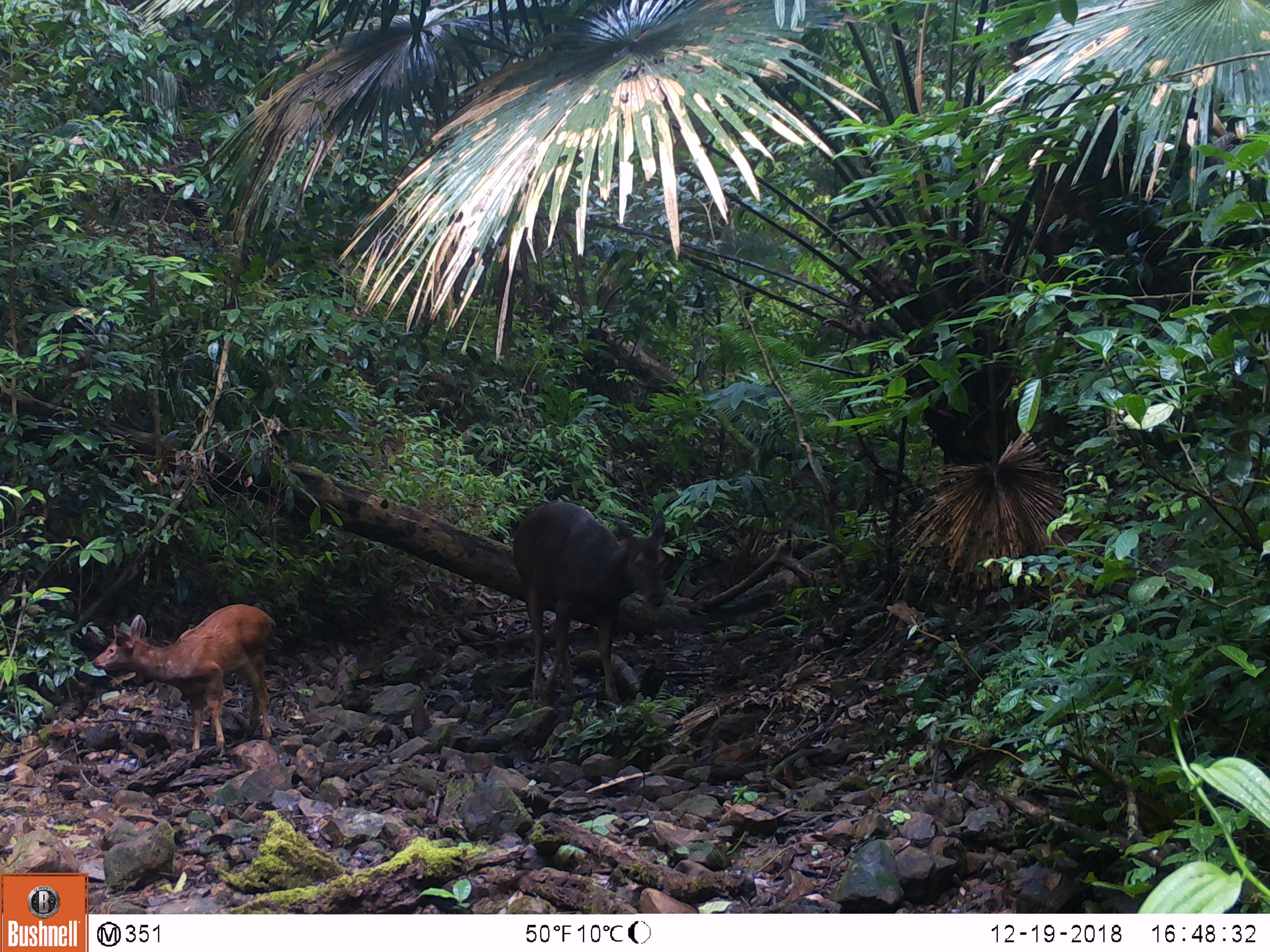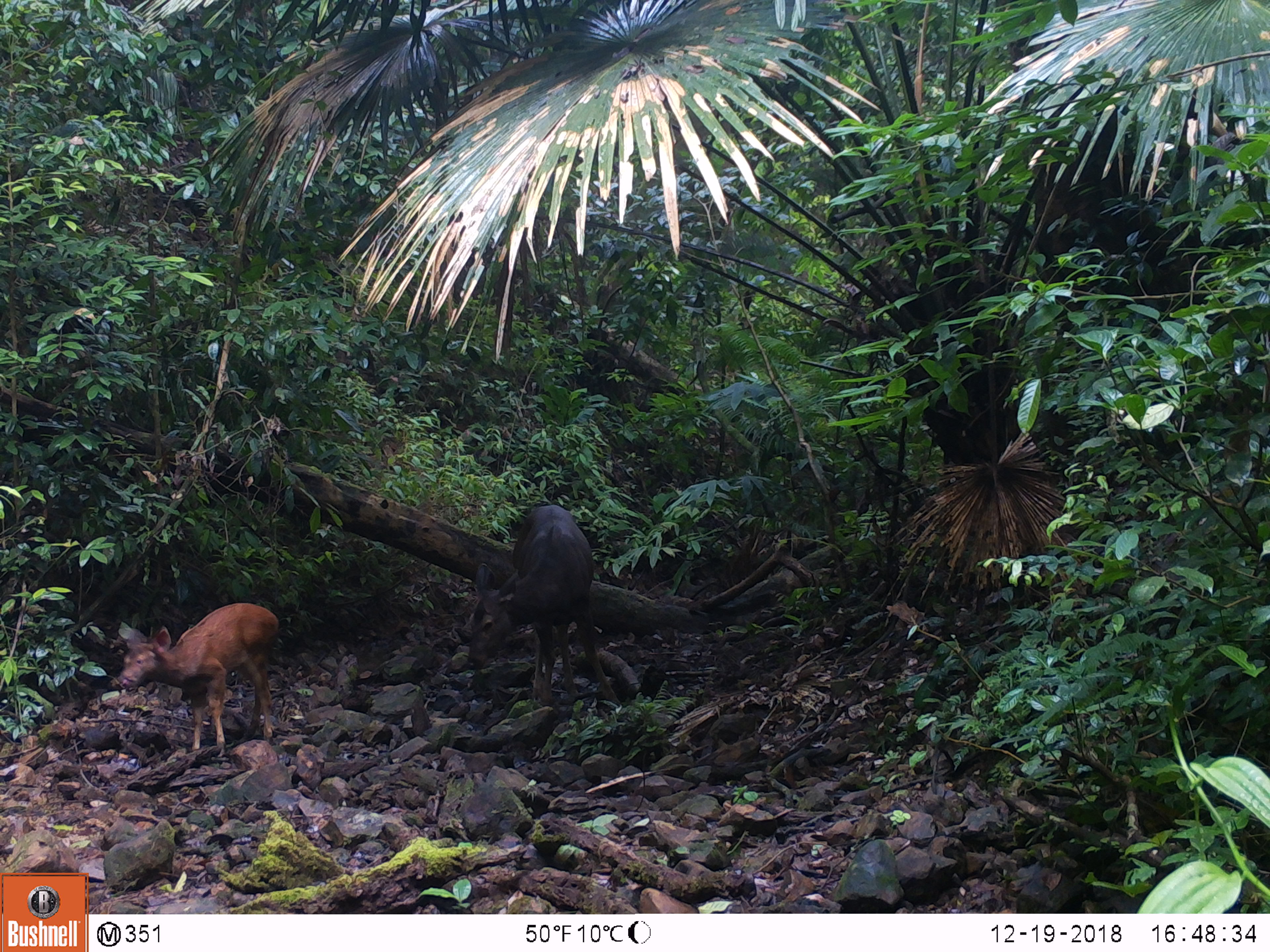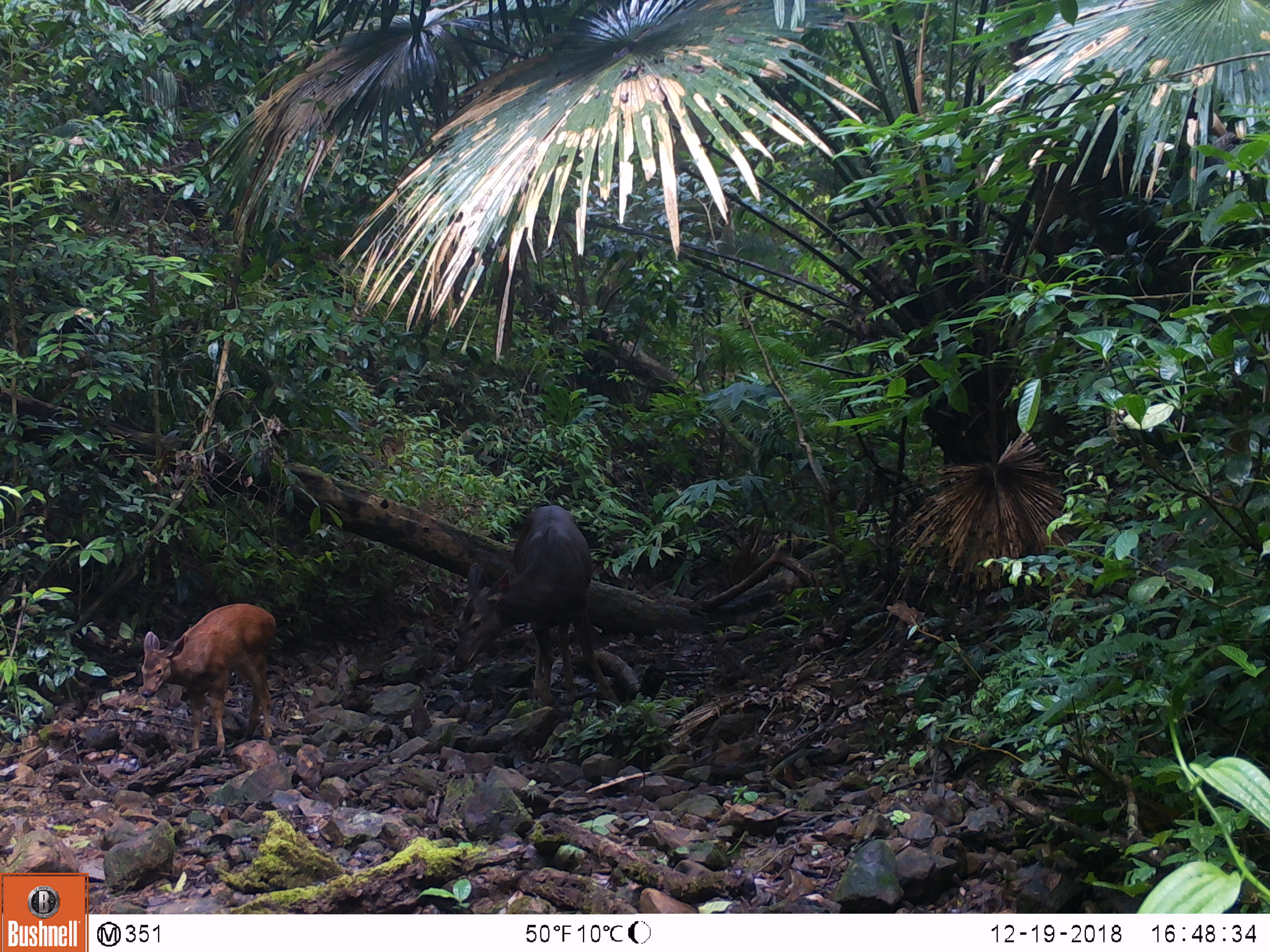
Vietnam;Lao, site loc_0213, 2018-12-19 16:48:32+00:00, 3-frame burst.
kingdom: Animalia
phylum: Chordata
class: Mammalia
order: Artiodactyla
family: Cervidae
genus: Rusa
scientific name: Rusa unicolor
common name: sambar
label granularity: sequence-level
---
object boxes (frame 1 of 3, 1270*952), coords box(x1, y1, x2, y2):
sambar: box(512, 501, 666, 707); box(91, 603, 275, 756)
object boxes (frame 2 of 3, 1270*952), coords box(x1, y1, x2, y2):
sambar: box(466, 504, 622, 708); box(118, 601, 281, 756)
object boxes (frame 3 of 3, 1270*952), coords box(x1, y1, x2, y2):
sambar: box(453, 504, 620, 710); box(140, 602, 276, 757)